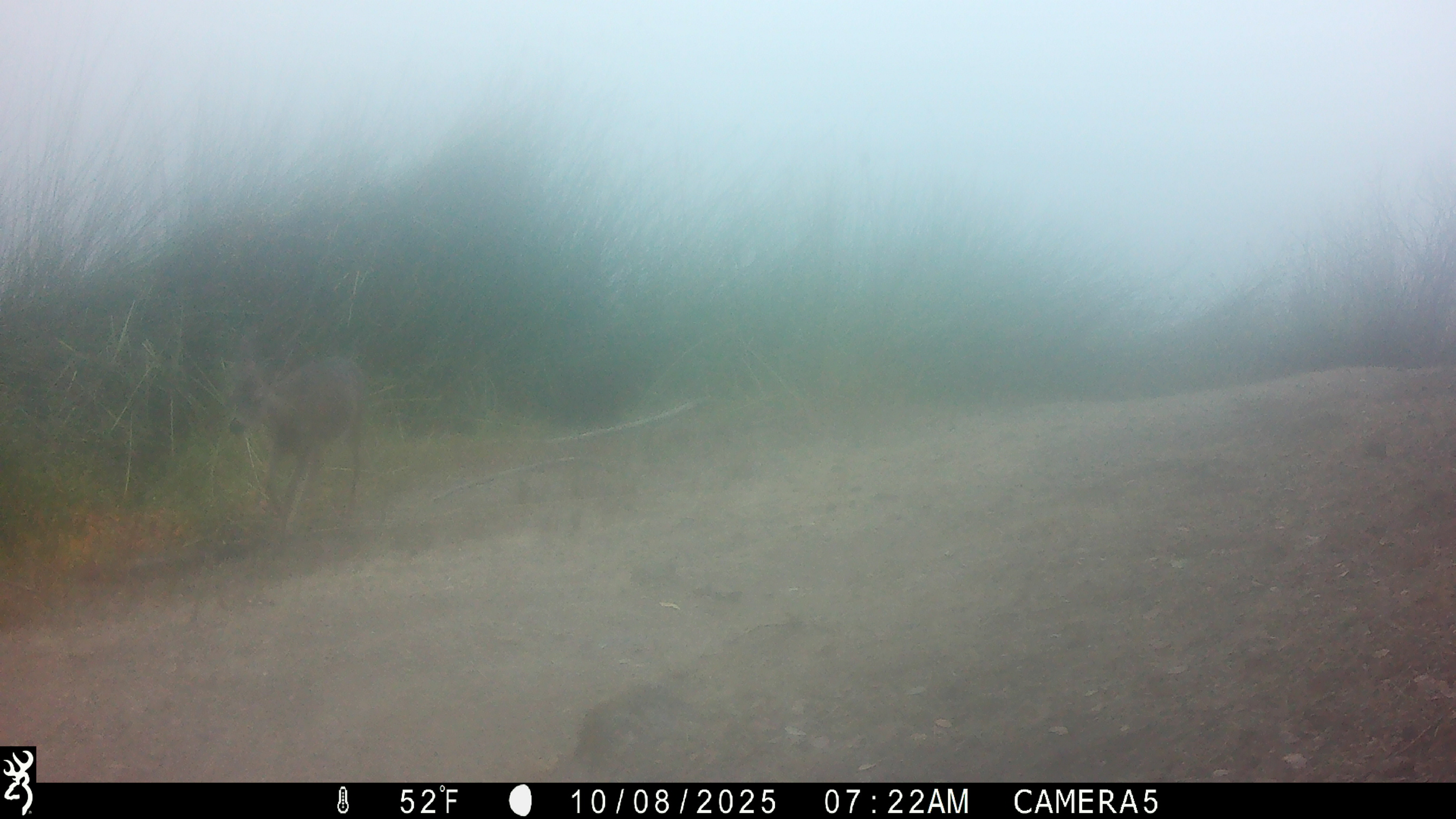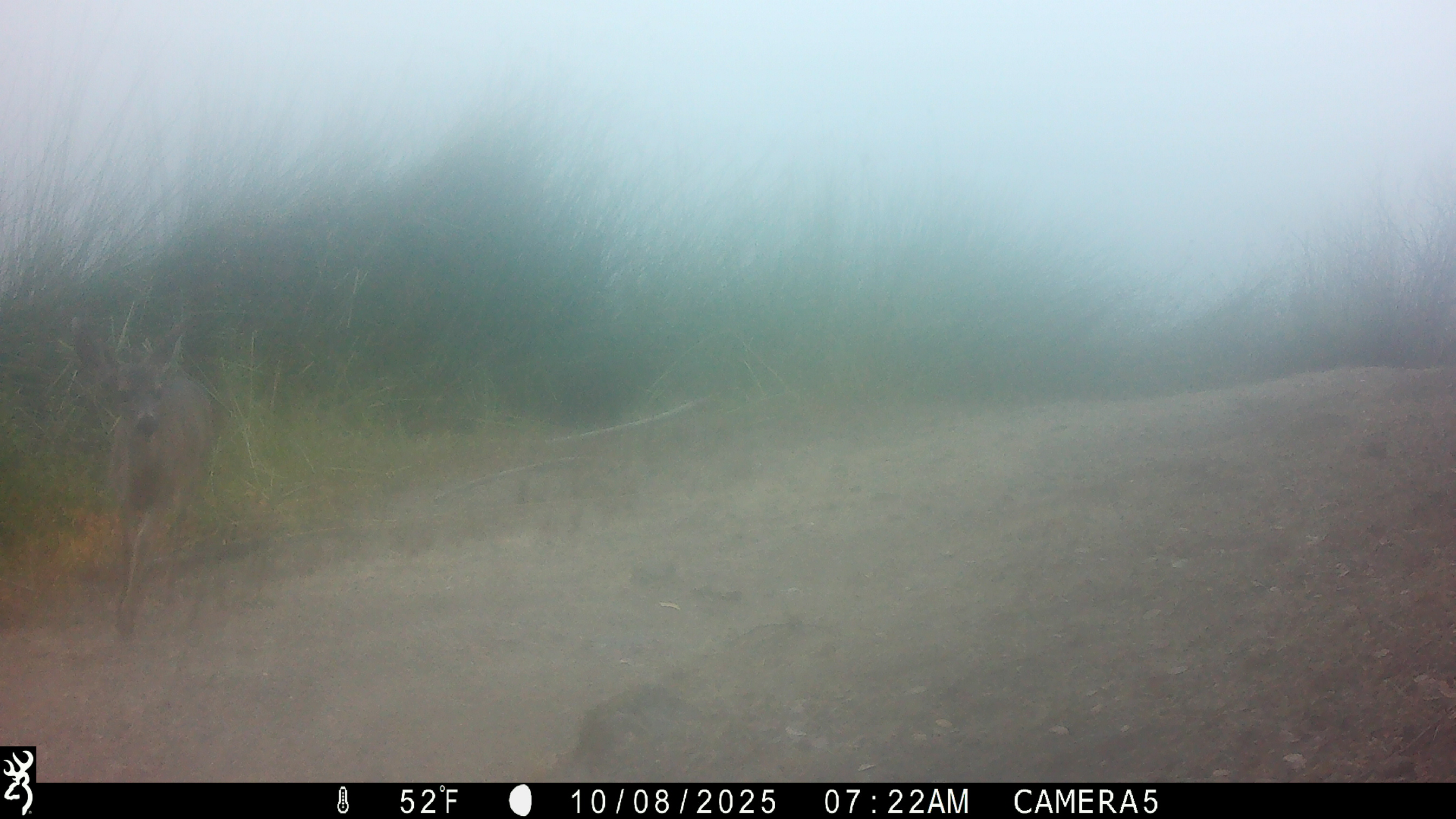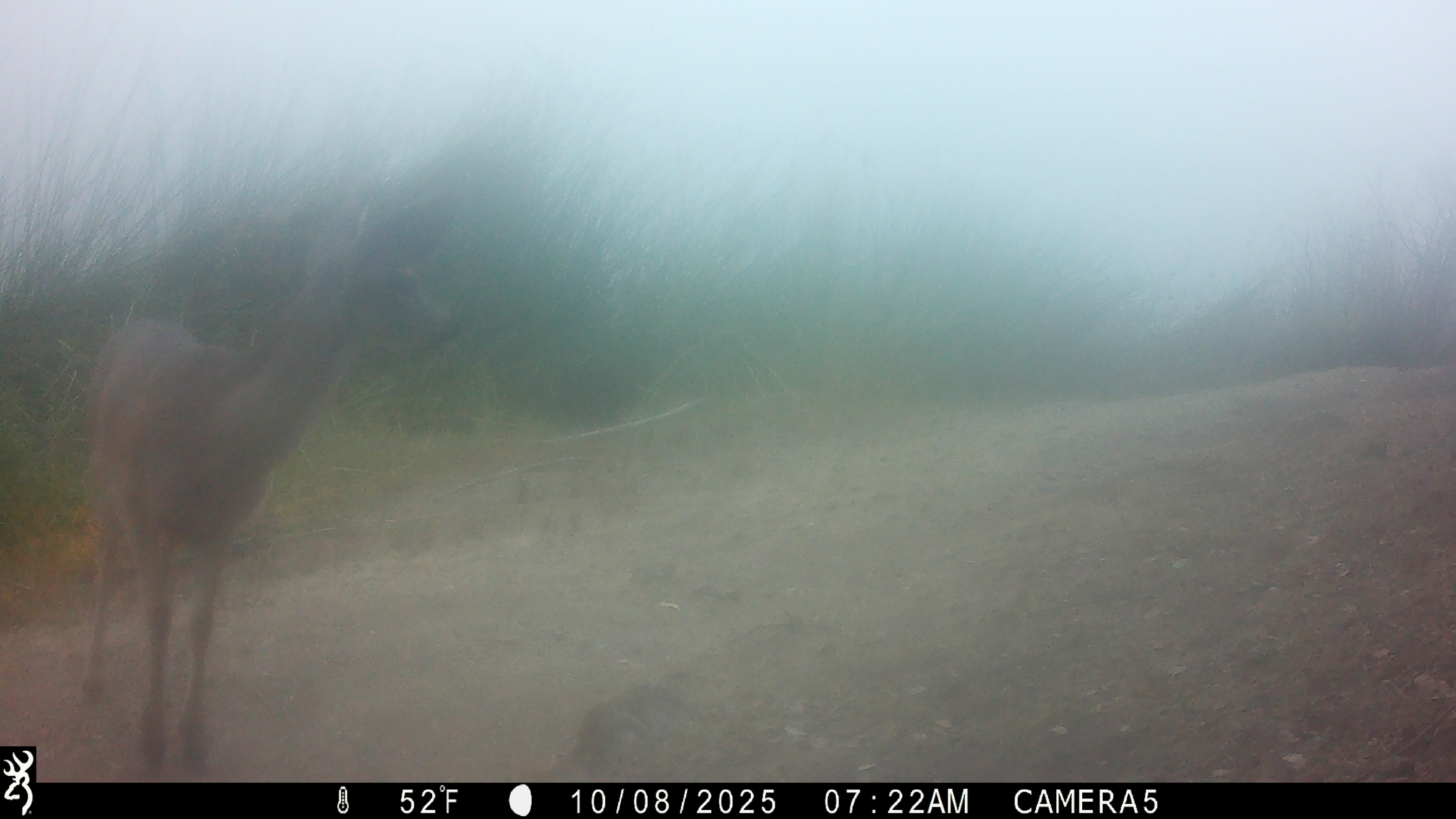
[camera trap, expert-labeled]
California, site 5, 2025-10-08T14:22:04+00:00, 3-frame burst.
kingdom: Animalia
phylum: Chordata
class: Mammalia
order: Artiodactyla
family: Cervidae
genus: Odocoileus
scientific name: Odocoileus hemionus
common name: mule deer